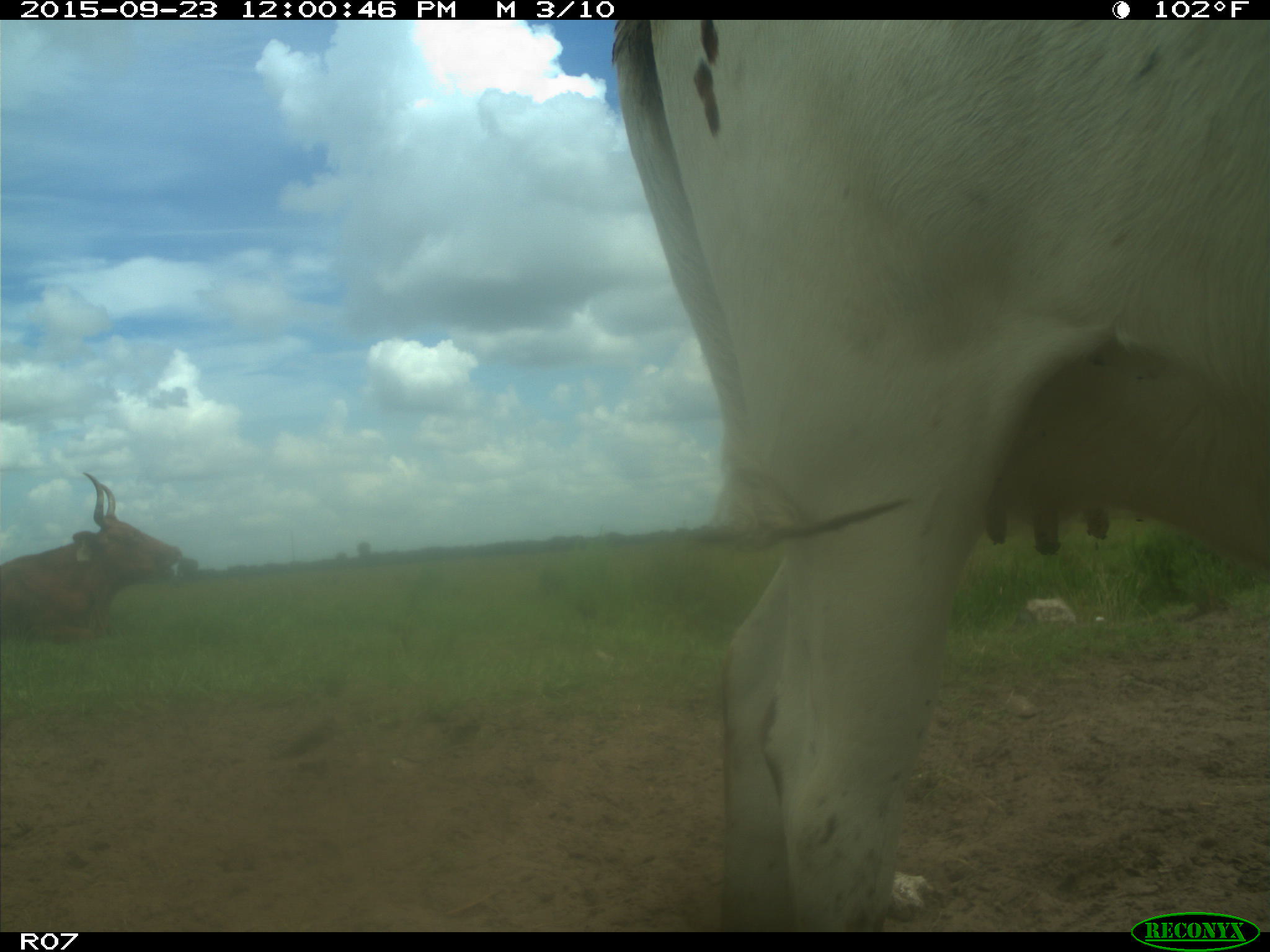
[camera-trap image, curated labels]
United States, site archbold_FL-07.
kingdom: Animalia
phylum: Chordata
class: Mammalia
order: Artiodactyla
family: Bovidae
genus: Bos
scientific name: Bos taurus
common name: domestic cow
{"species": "Bos taurus (domestic cow)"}